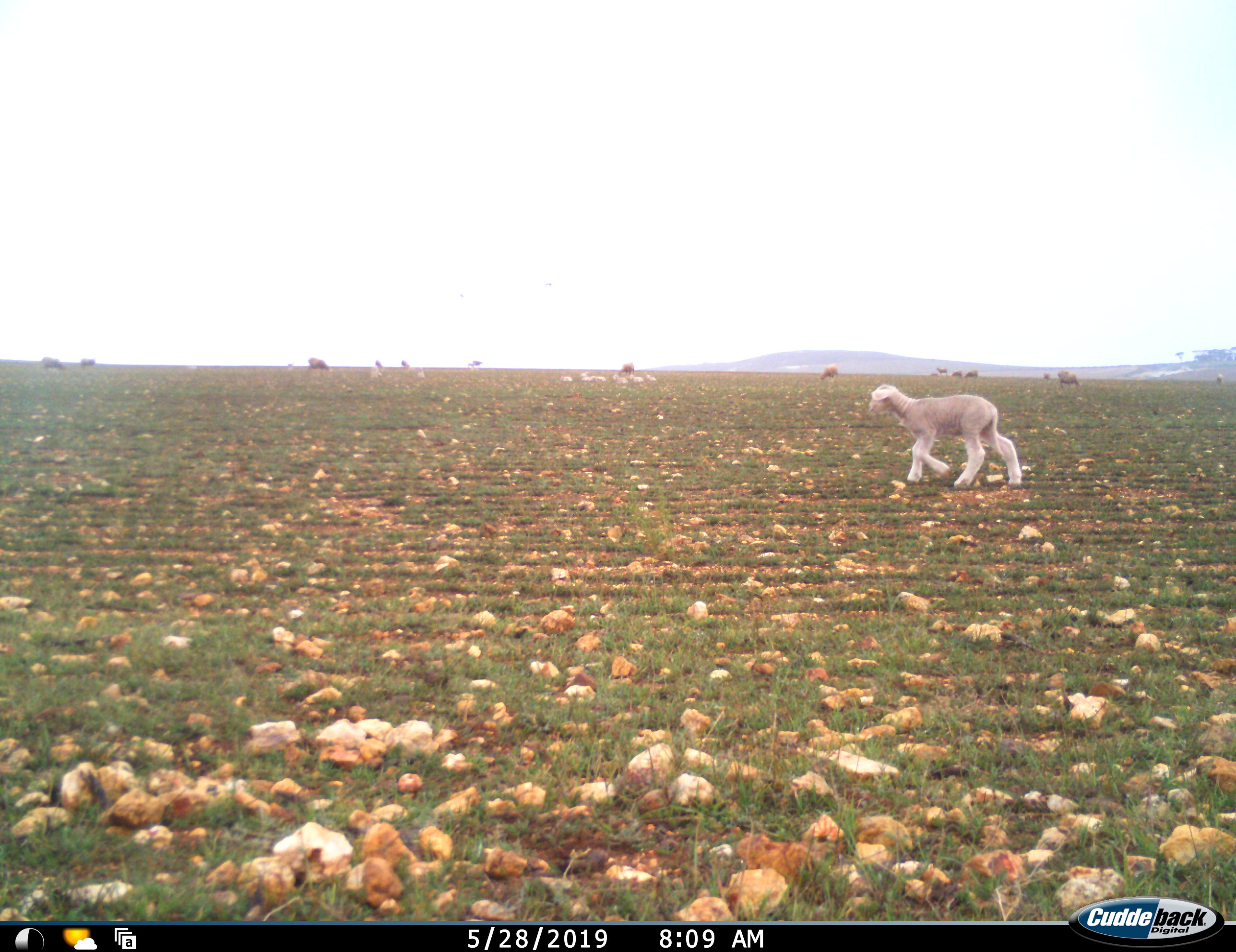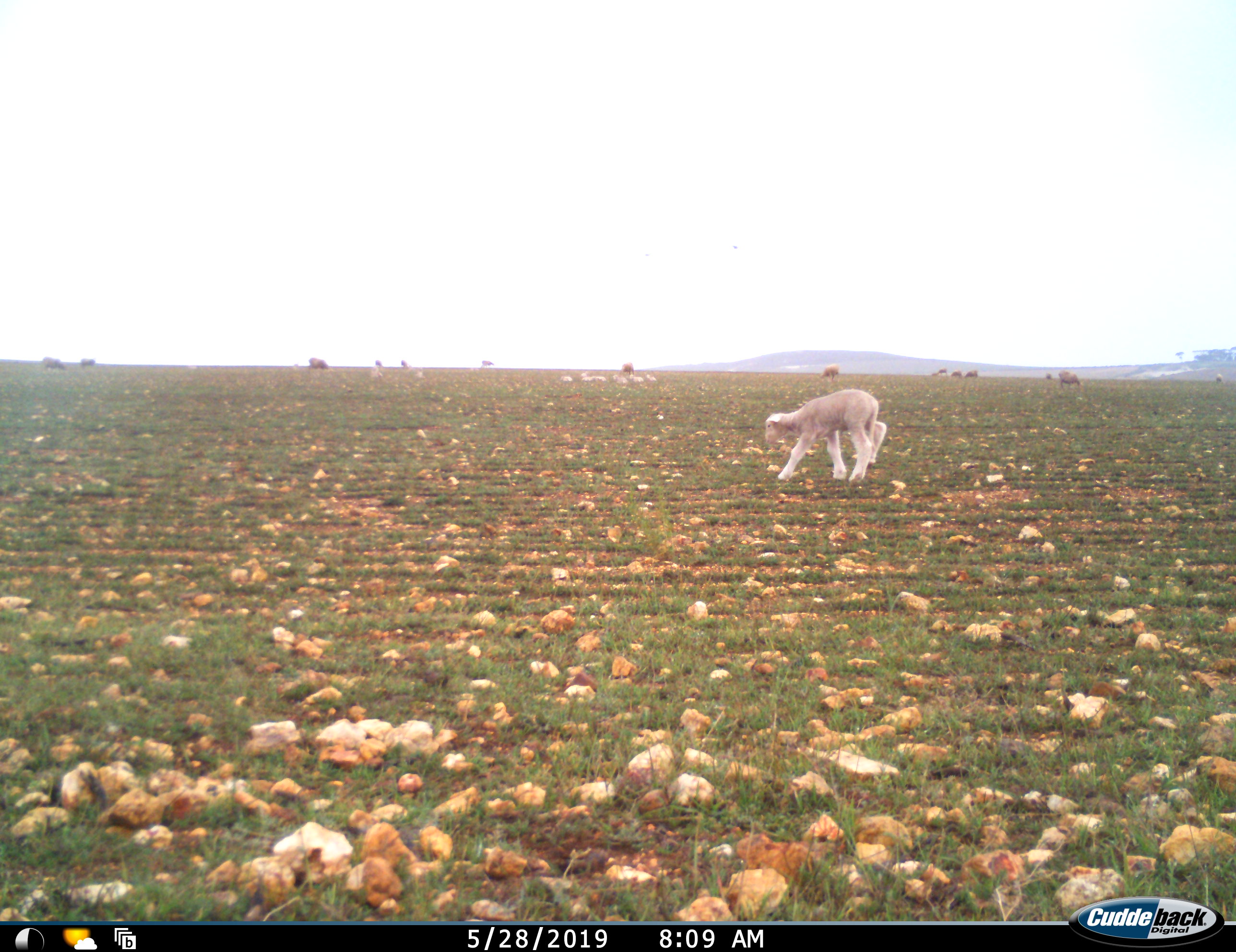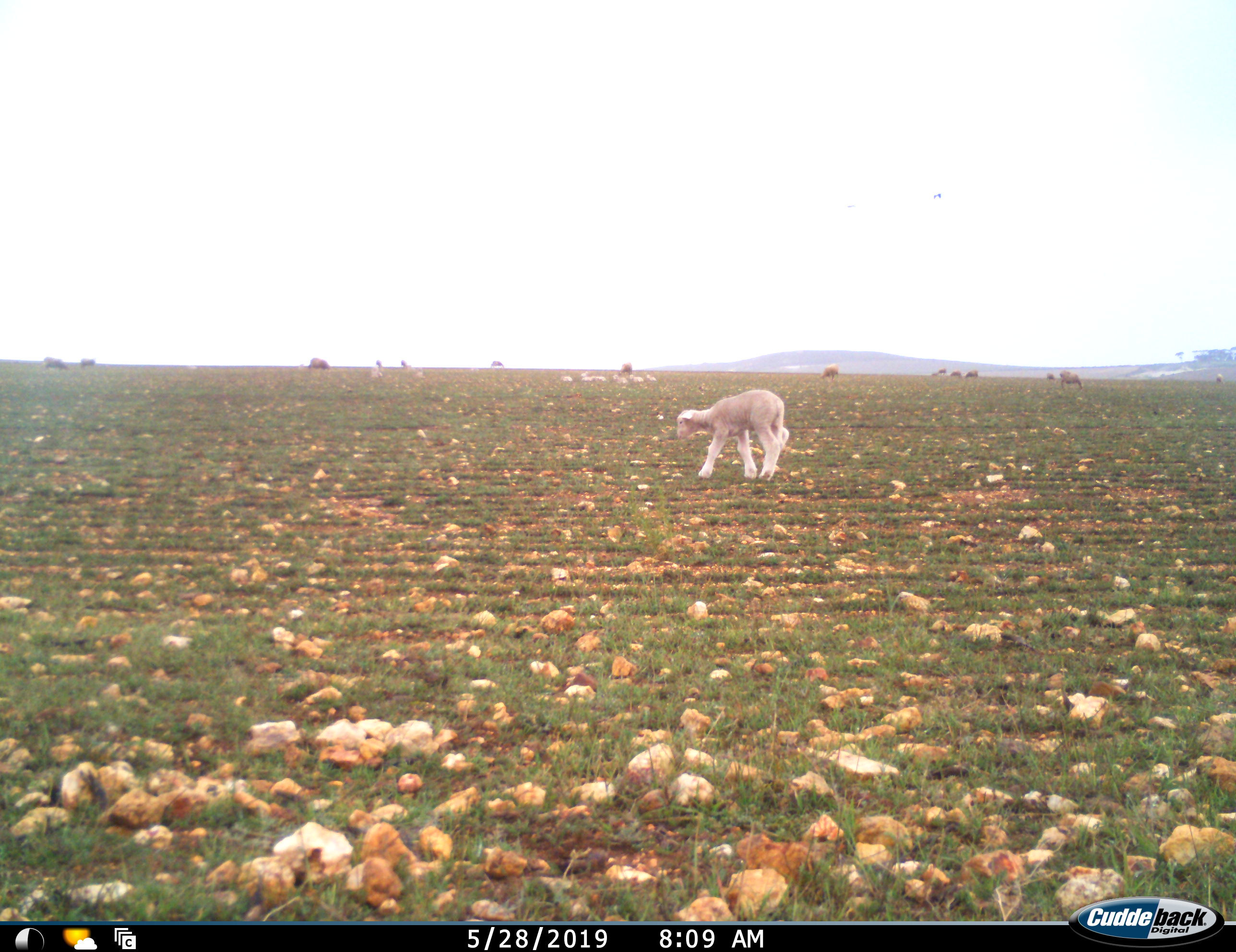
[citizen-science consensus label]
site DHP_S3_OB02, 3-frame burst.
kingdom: Animalia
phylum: Chordata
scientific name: Vertebrata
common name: domestic animal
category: domesticanimal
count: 11-50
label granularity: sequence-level